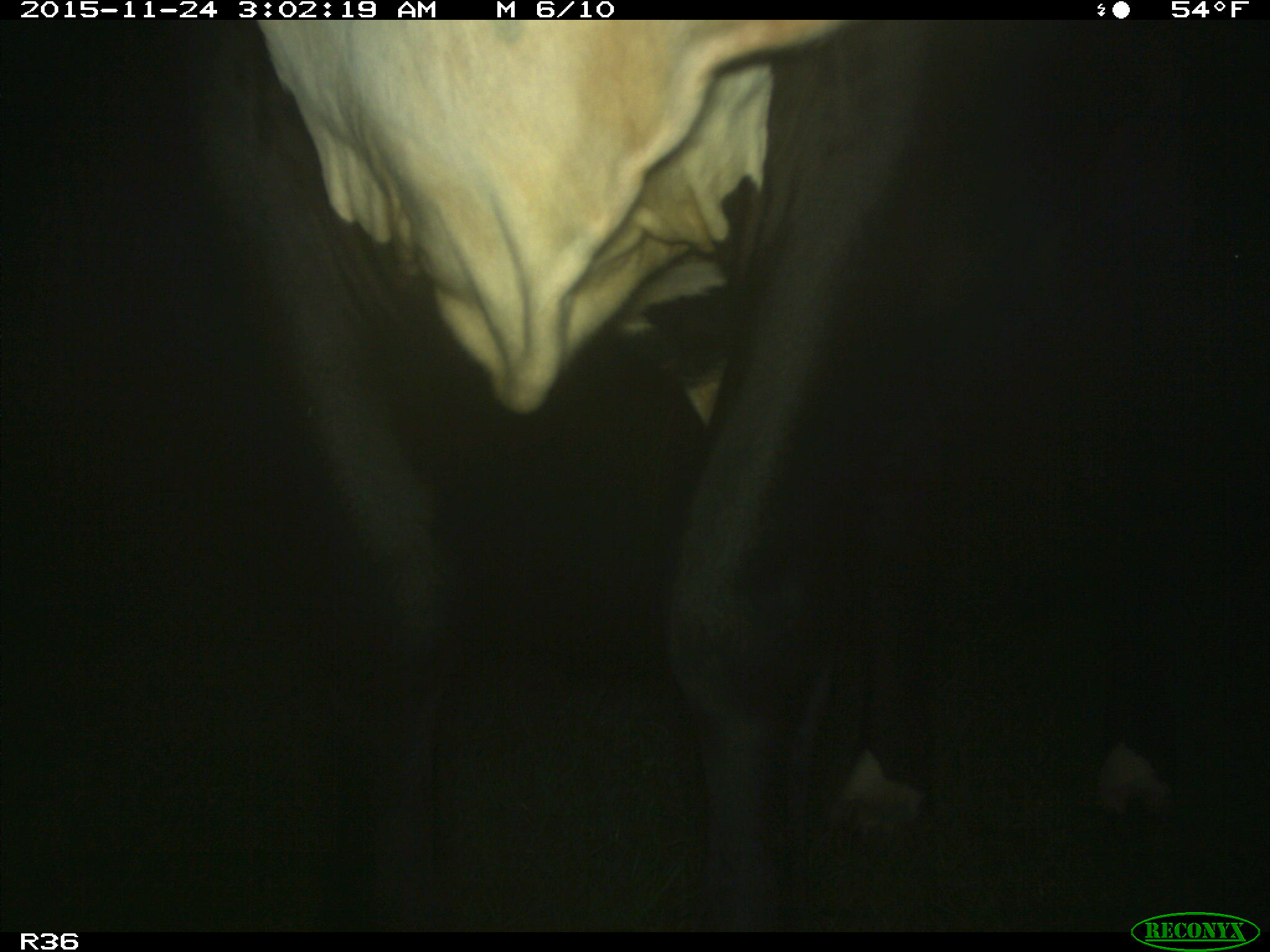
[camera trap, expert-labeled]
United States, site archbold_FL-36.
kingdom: Animalia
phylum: Chordata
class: Mammalia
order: Artiodactyla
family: Bovidae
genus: Bos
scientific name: Bos taurus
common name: domestic cow